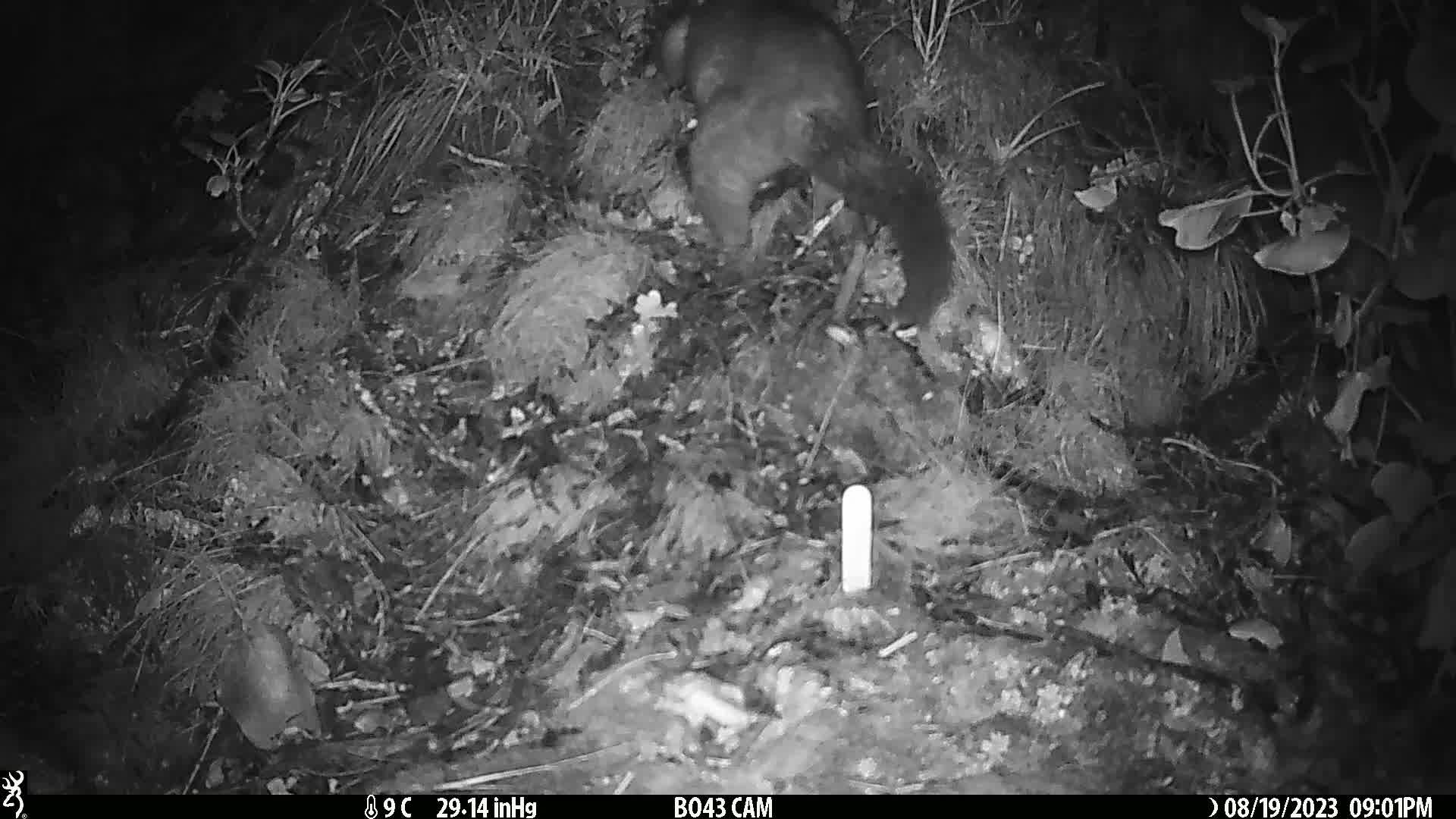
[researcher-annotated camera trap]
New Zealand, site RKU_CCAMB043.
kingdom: Animalia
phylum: Chordata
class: Mammalia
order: Diprotodontia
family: Phalangeridae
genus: Trichosurus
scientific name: Trichosurus vulpecula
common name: common brushtail possum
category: possum